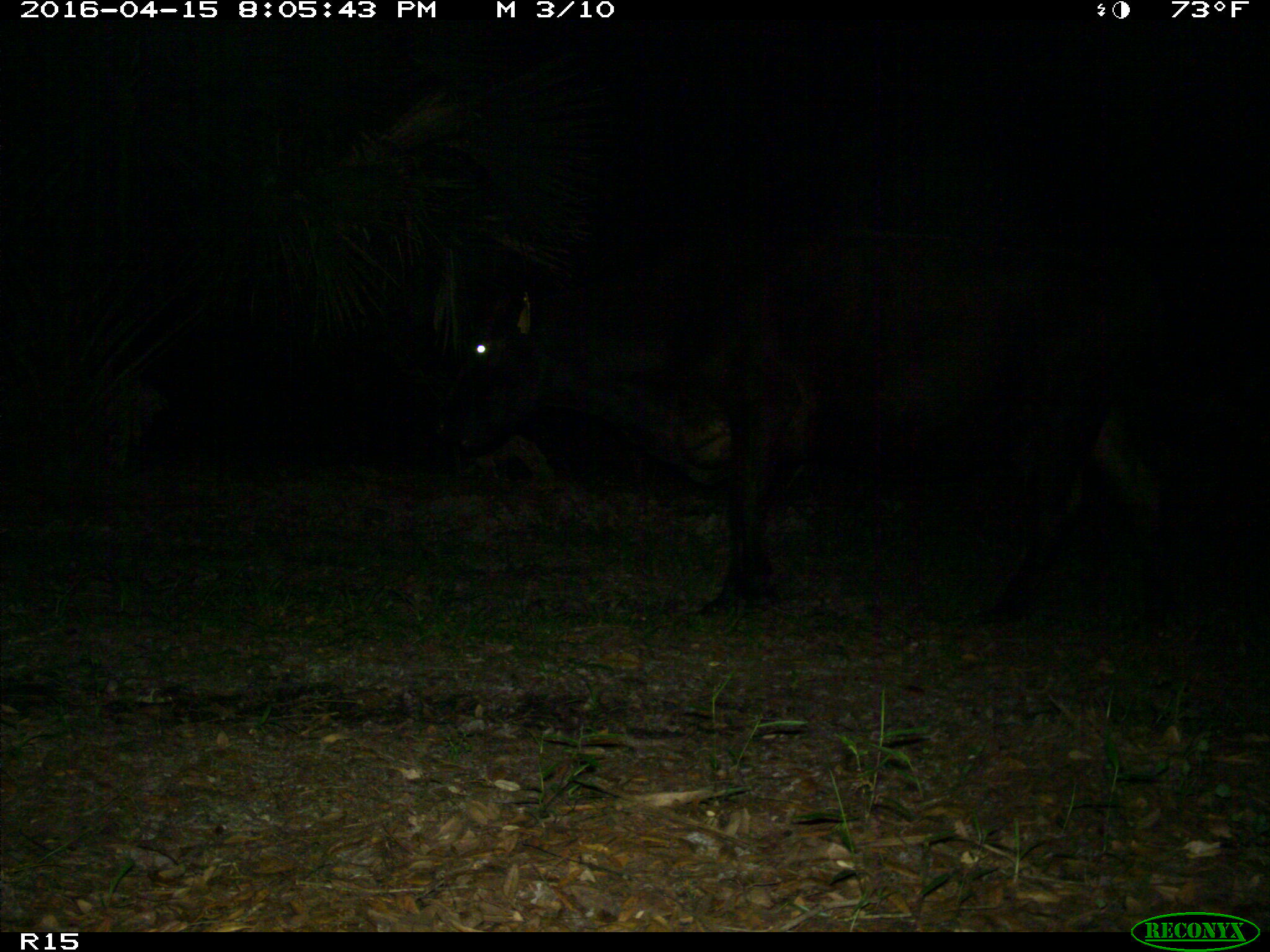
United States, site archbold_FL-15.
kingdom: Animalia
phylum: Chordata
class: Mammalia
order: Artiodactyla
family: Bovidae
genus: Bos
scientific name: Bos taurus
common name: domestic cow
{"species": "Bos taurus (domestic cow)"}